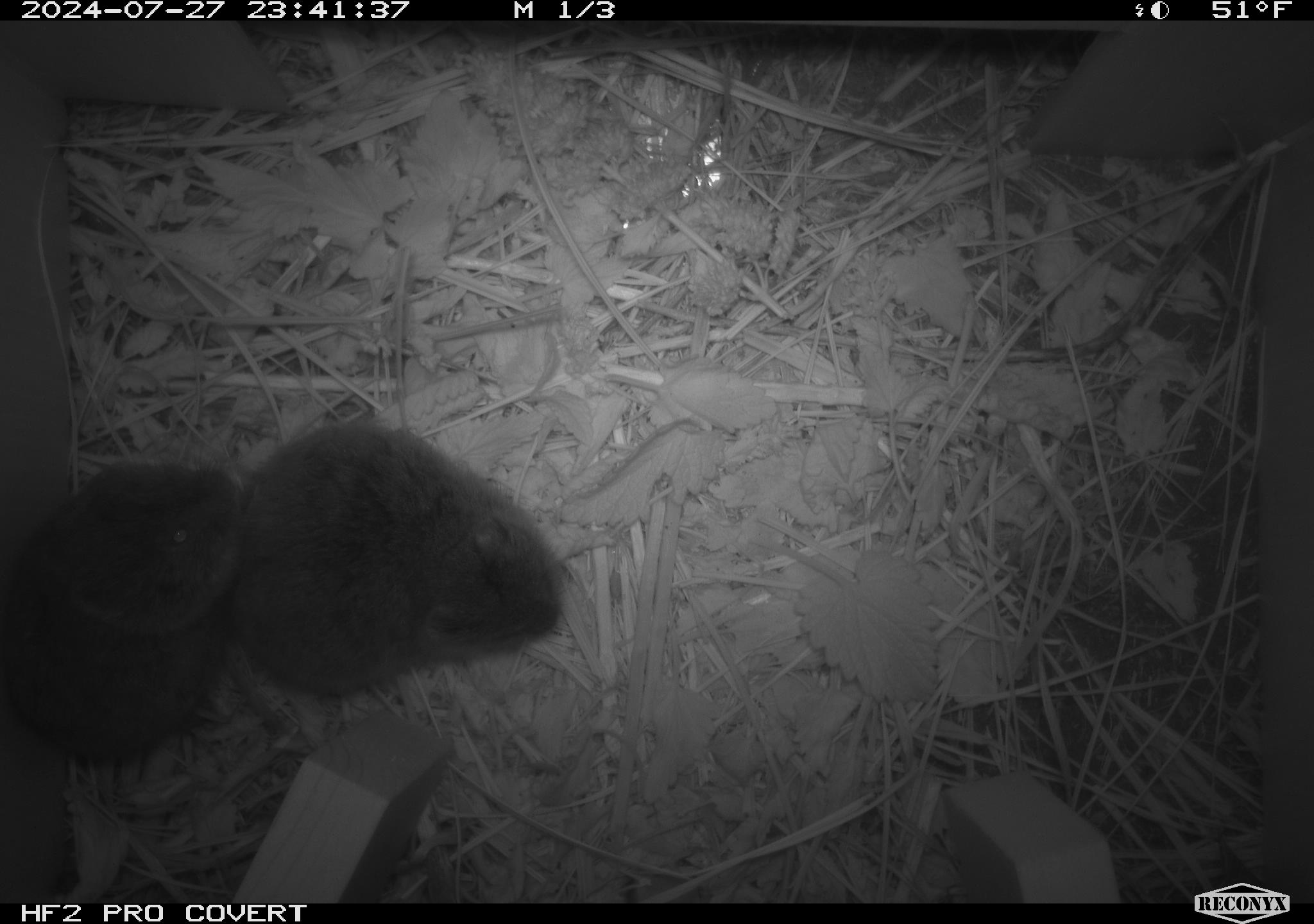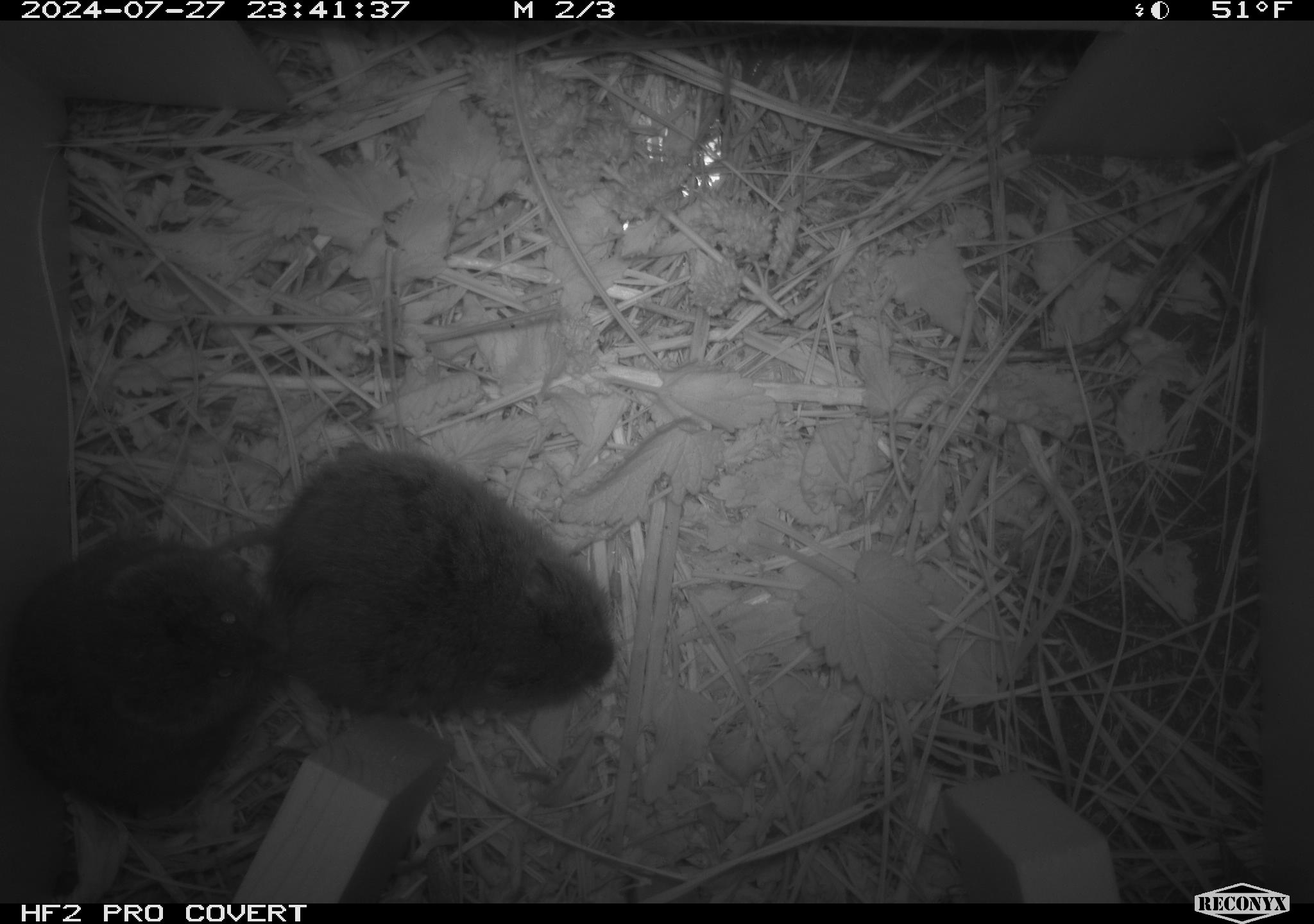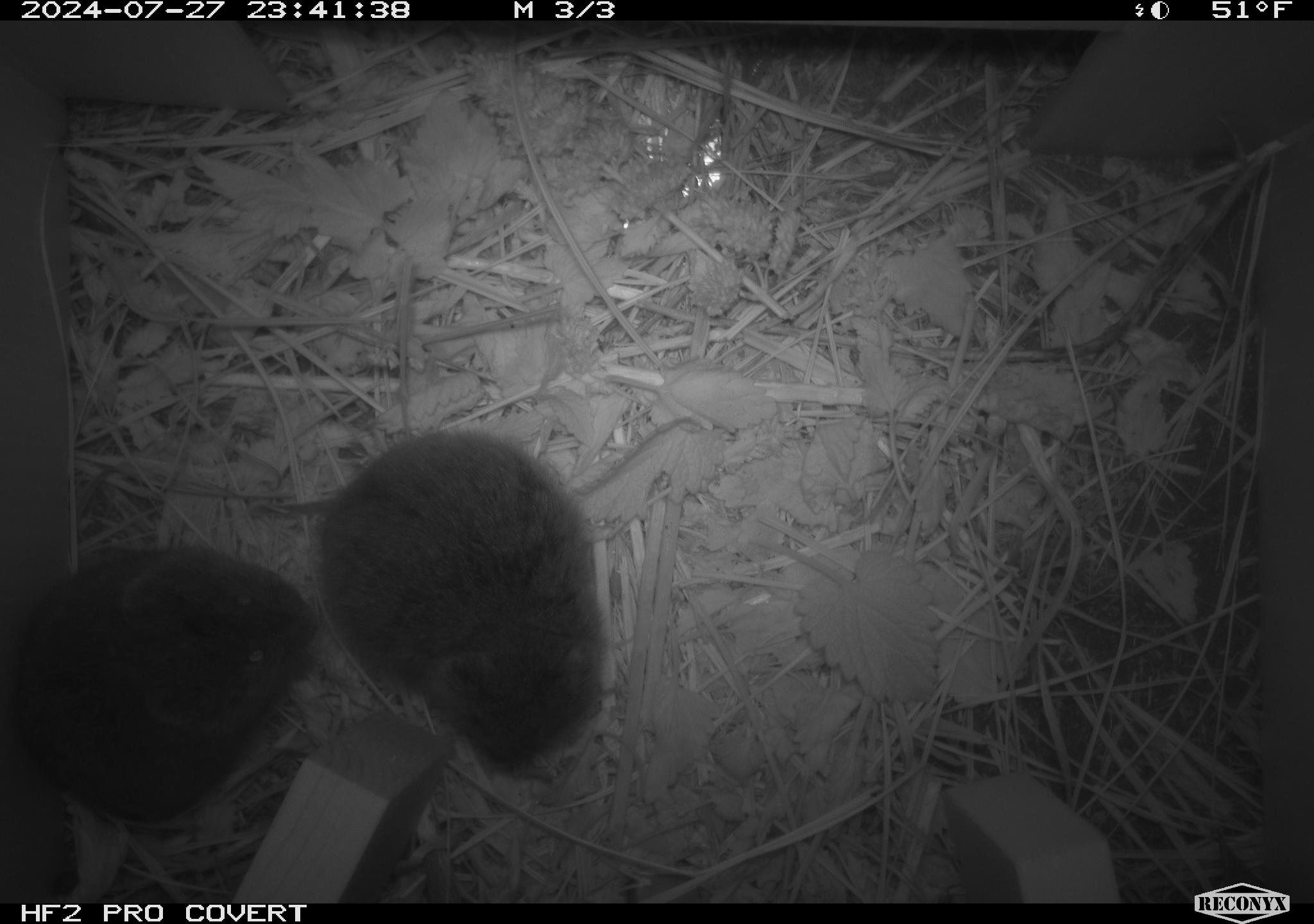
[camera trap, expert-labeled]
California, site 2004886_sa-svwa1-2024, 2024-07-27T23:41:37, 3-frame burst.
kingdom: Animalia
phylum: Chordata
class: Mammalia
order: Rodentia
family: Cricetidae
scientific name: Arvicolinae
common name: voles, lemmings, and muskrats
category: arvicolinae subfamily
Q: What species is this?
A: Arvicolinae subfamily (voles, lemmings, and muskrats) (Arvicolinae).